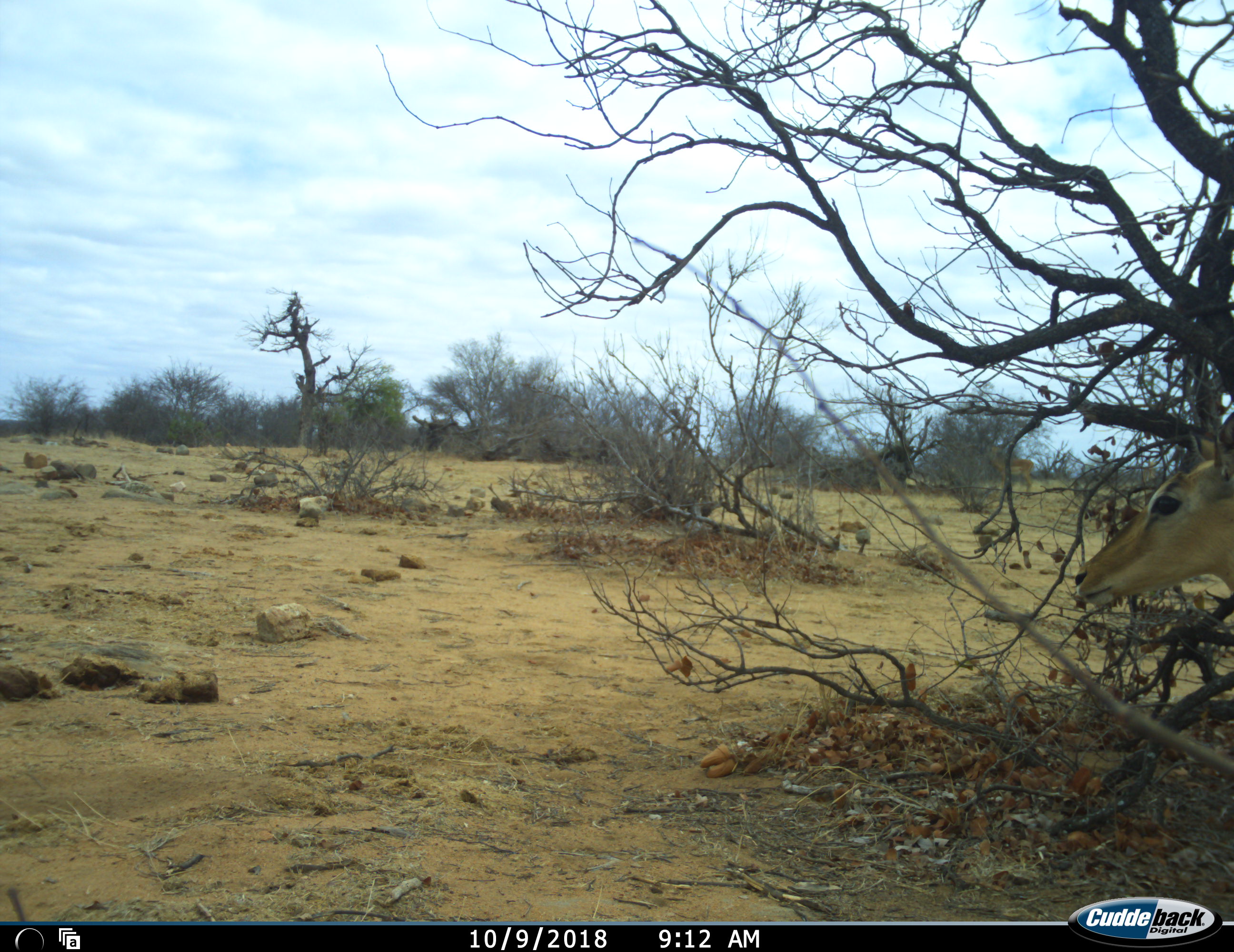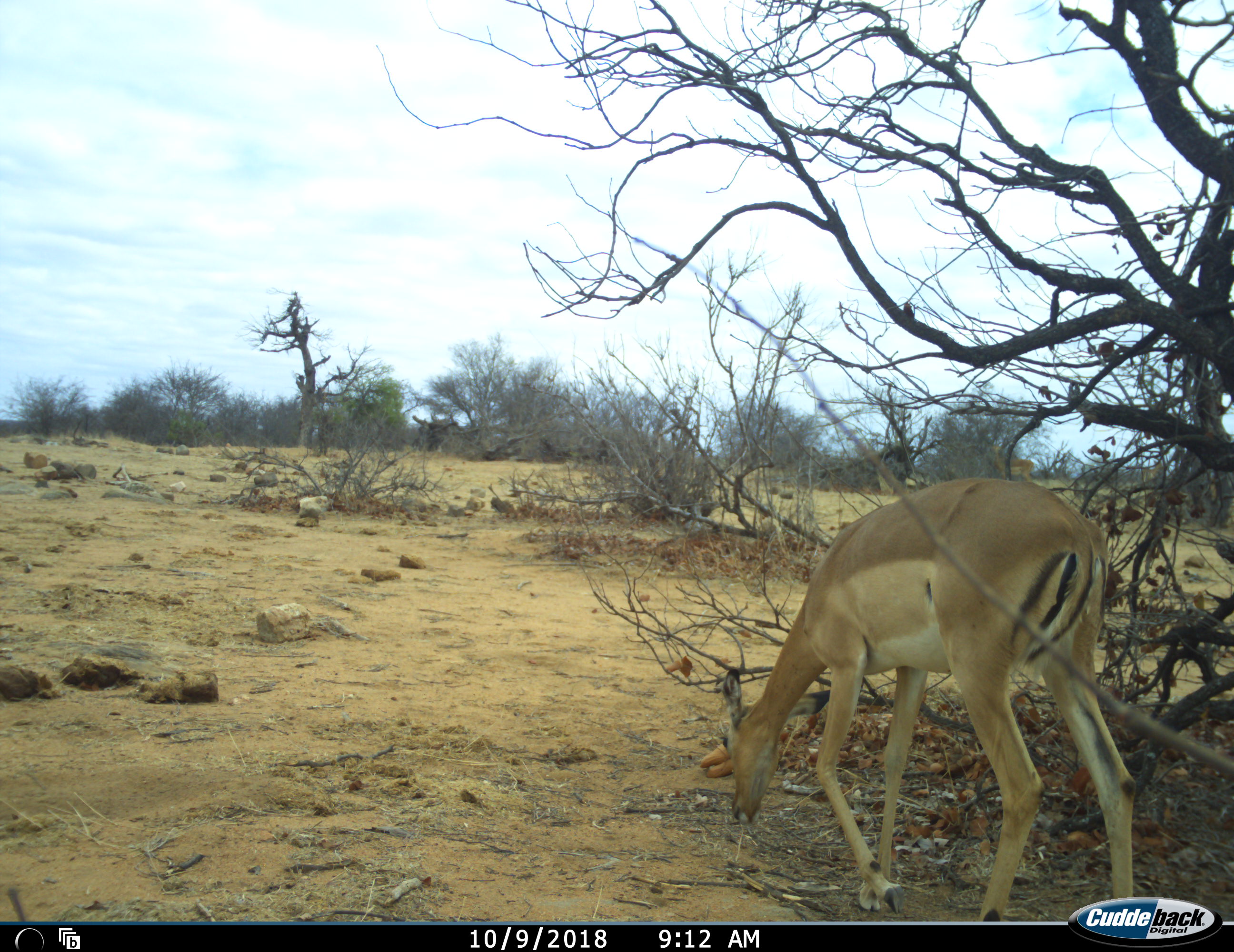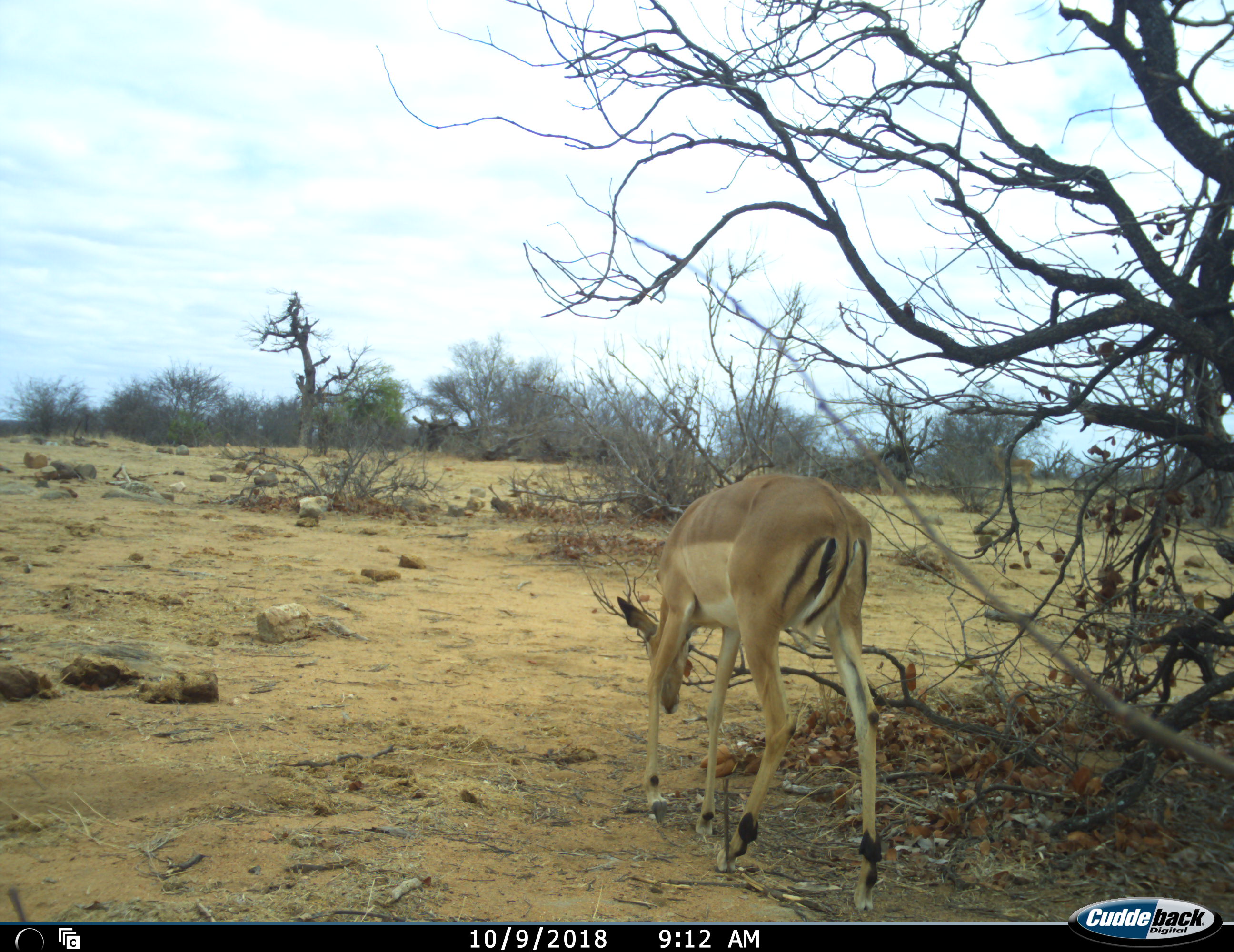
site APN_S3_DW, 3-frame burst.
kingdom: Animalia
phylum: Chordata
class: Mammalia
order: Artiodactyla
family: Bovidae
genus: Aepyceros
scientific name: Aepyceros melampus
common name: impala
Impala (Aepyceros melampus), count 1. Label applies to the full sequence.